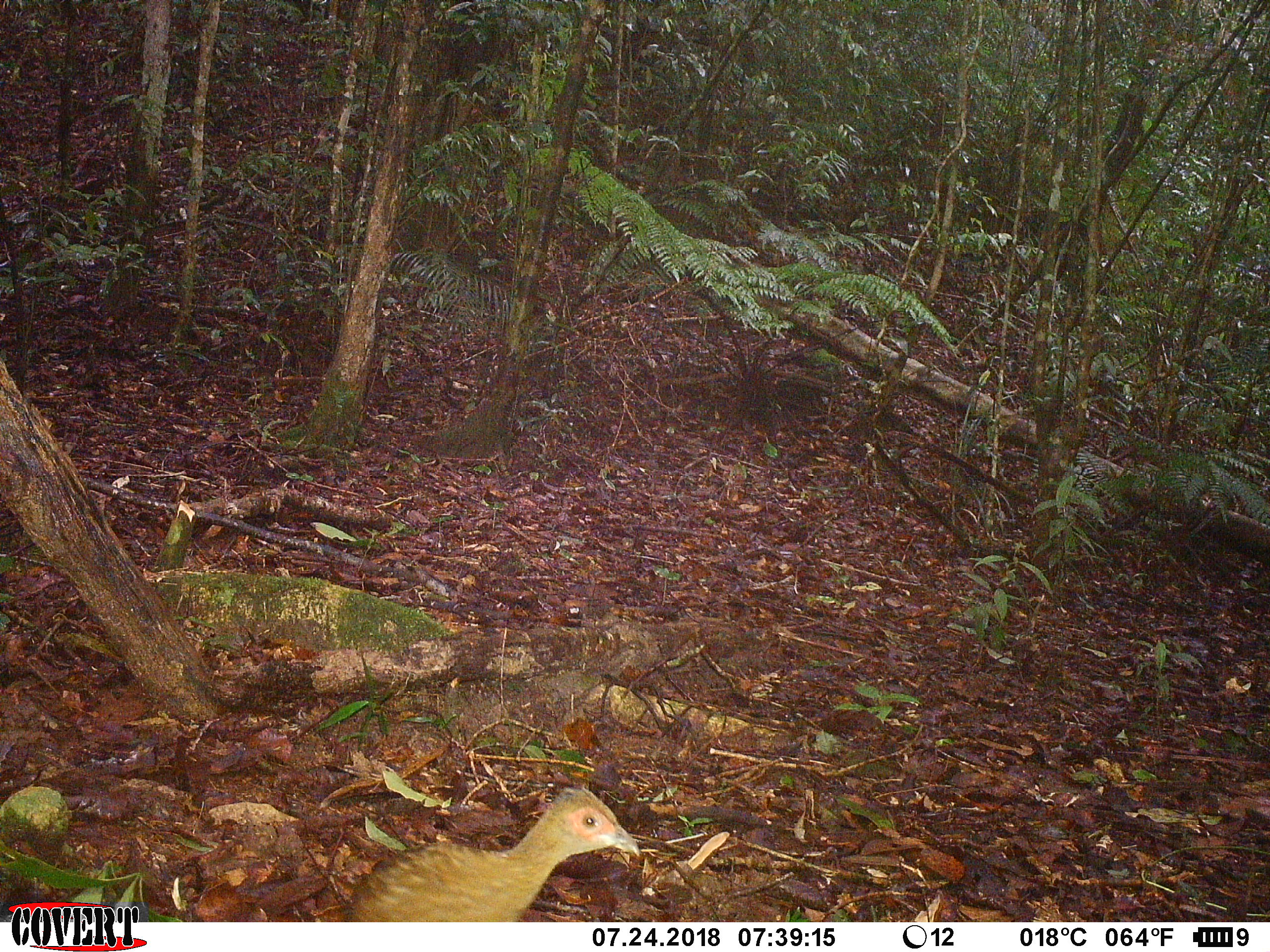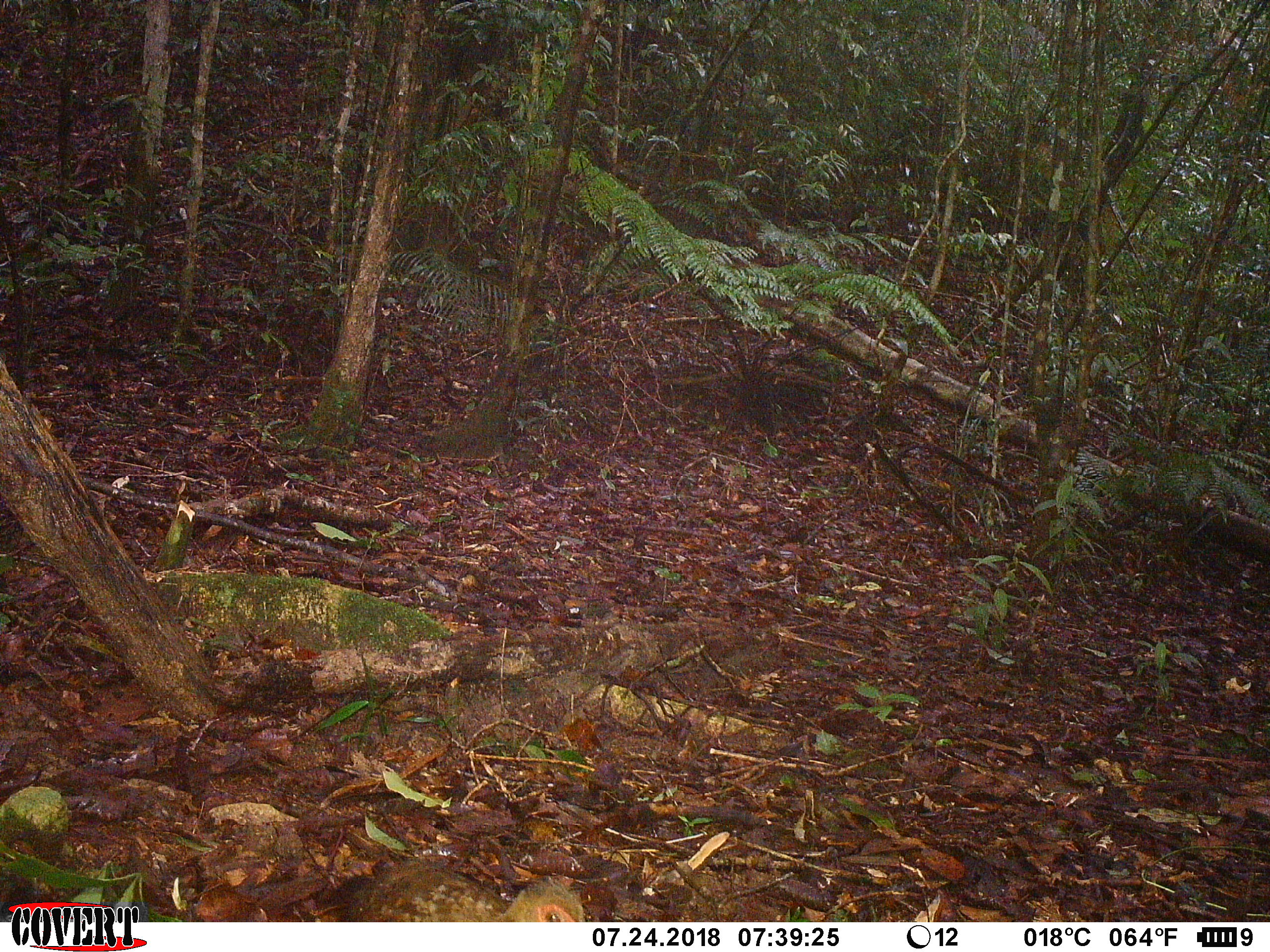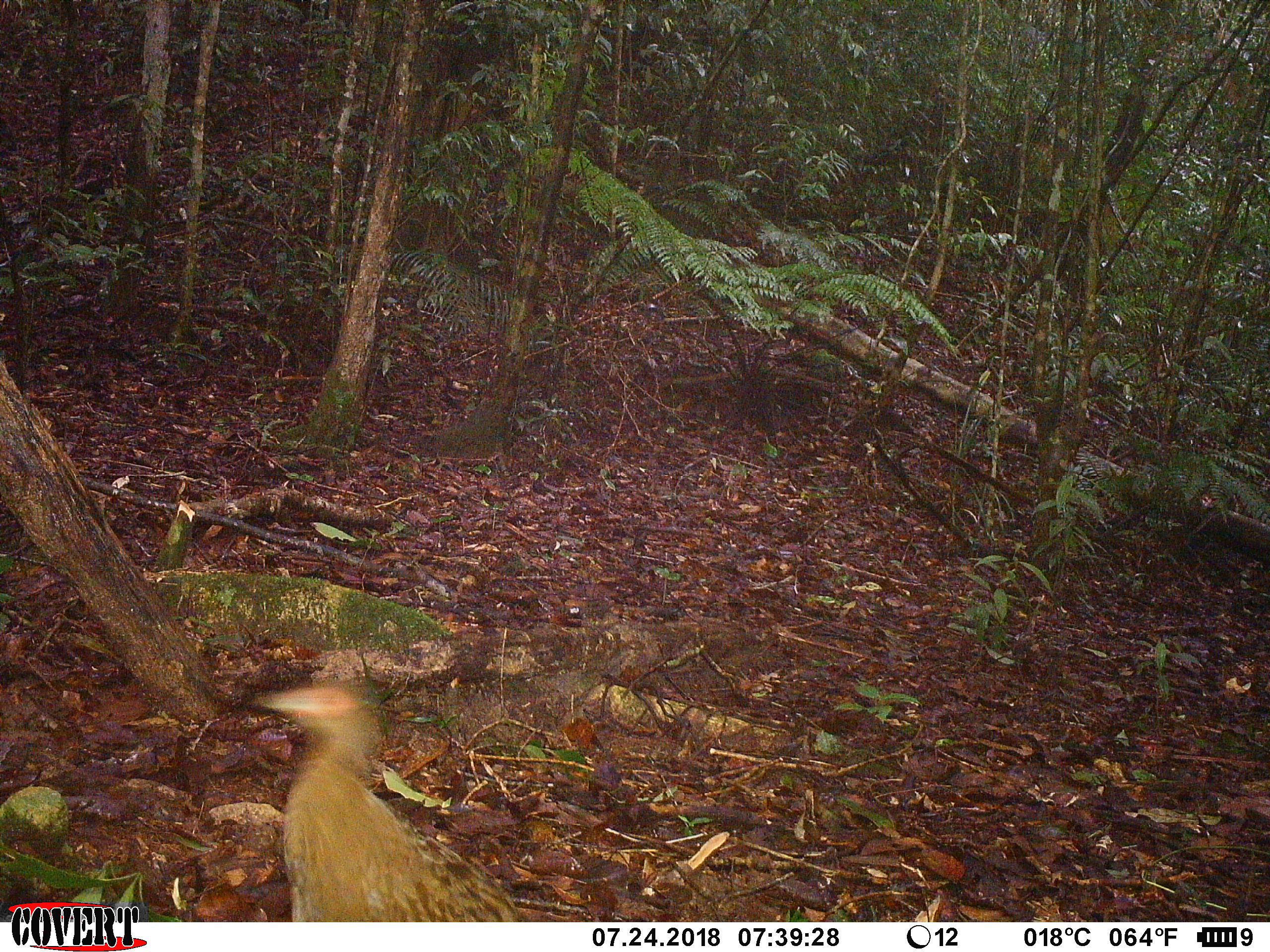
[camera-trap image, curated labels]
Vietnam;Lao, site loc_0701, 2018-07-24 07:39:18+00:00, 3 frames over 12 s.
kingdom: Animalia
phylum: Chordata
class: Aves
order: Galliformes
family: Phasianidae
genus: Lophura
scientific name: Lophura nycthemera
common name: silver pheasant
Silver pheasant (Lophura nycthemera). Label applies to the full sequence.